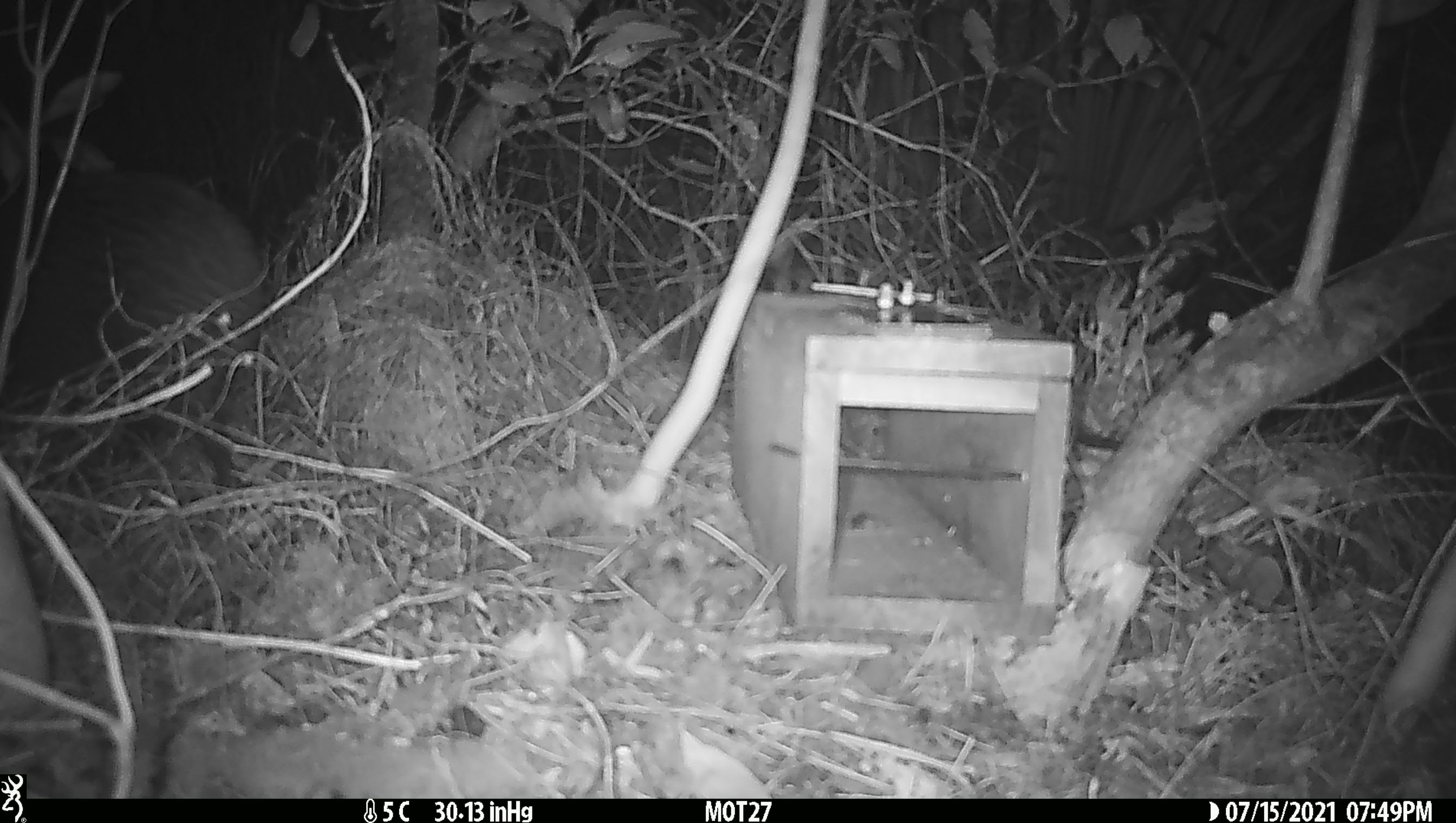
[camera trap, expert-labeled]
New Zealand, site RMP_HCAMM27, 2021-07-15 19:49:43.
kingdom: Animalia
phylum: Chordata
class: Aves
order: Apterygiformes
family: Apterygidae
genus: Apteryx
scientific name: Apteryx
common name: kiwi